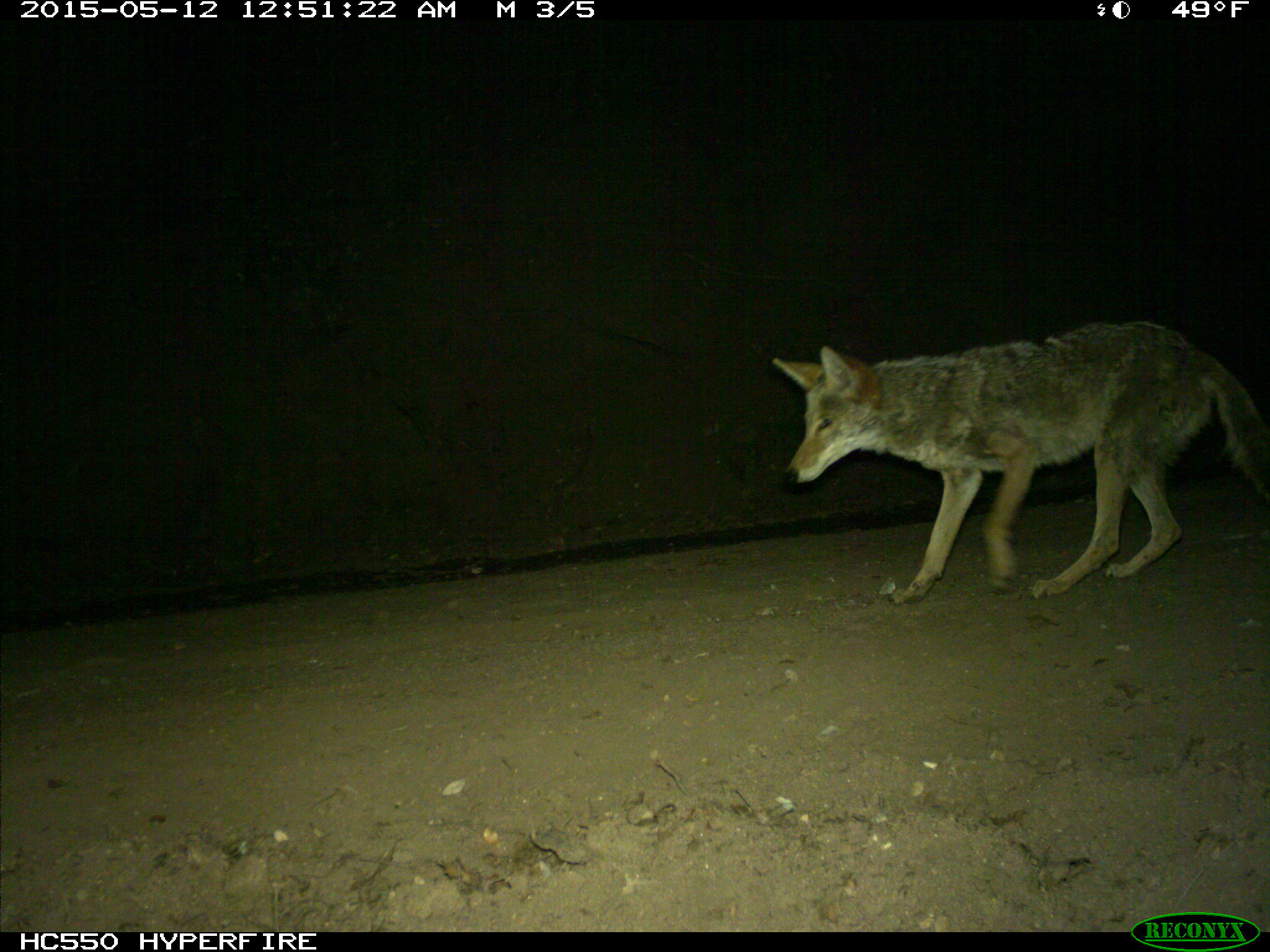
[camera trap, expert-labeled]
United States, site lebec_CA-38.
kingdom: Animalia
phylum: Chordata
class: Mammalia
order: Carnivora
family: Canidae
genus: Canis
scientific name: Canis latrans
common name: coyote